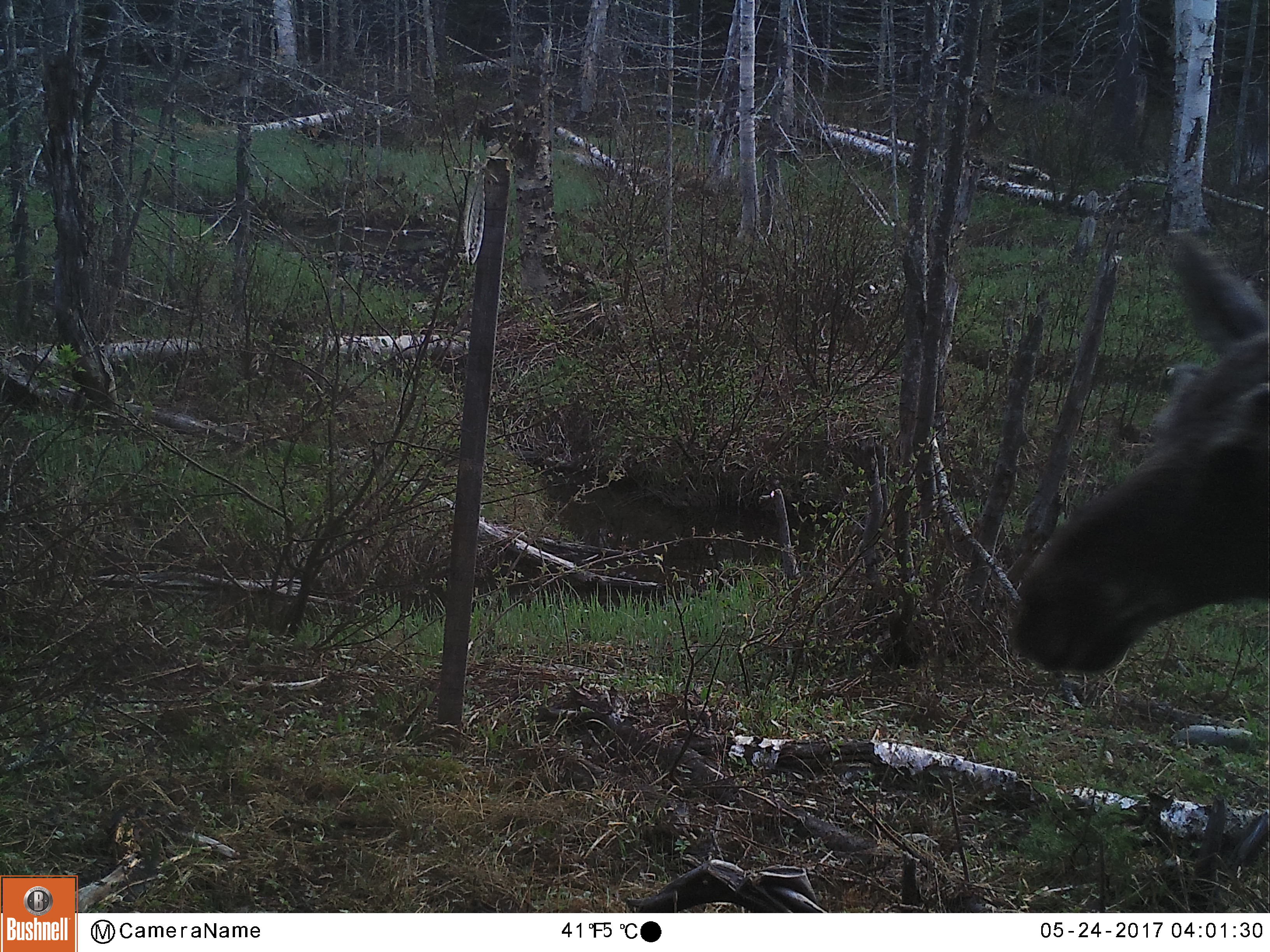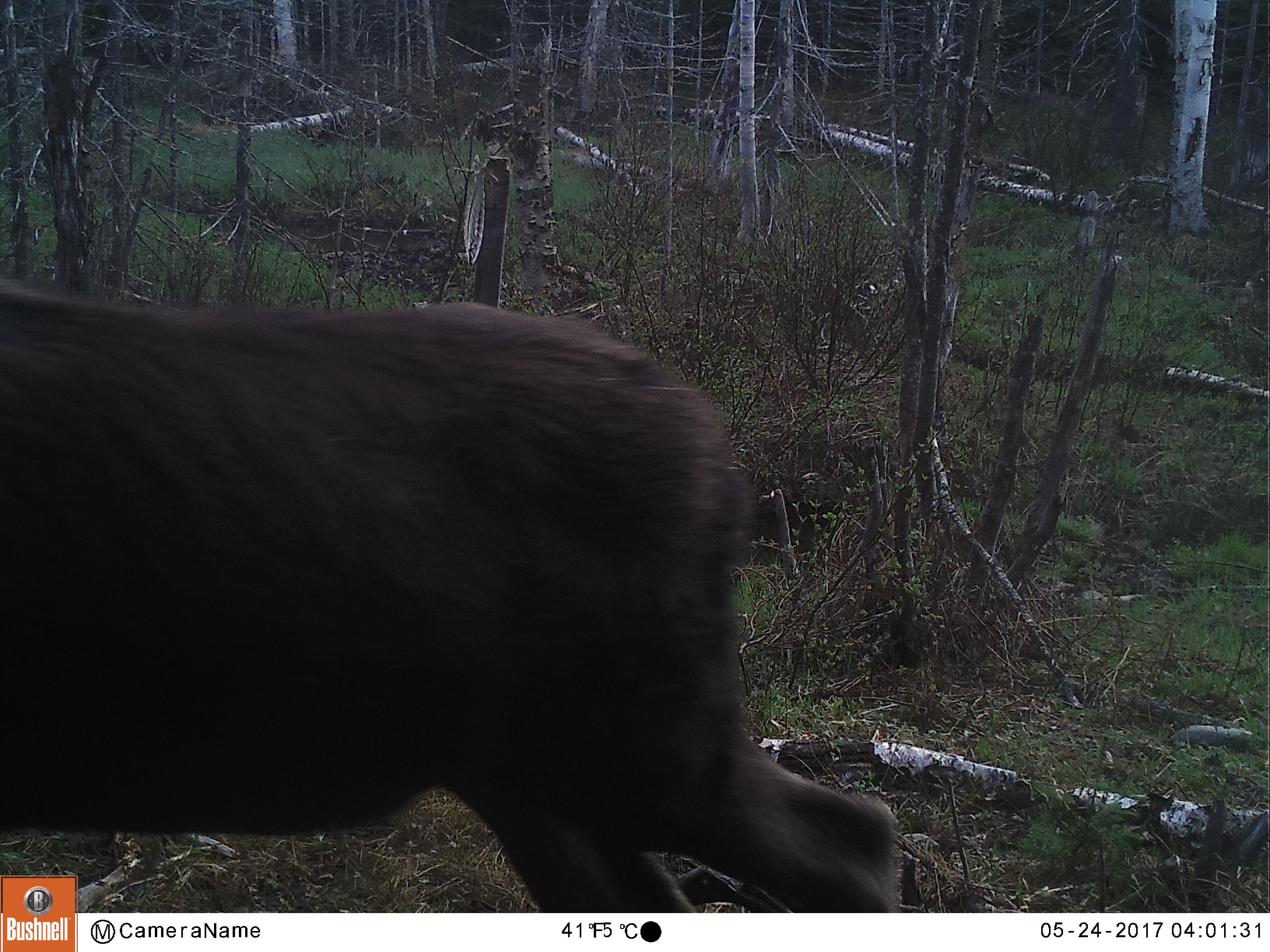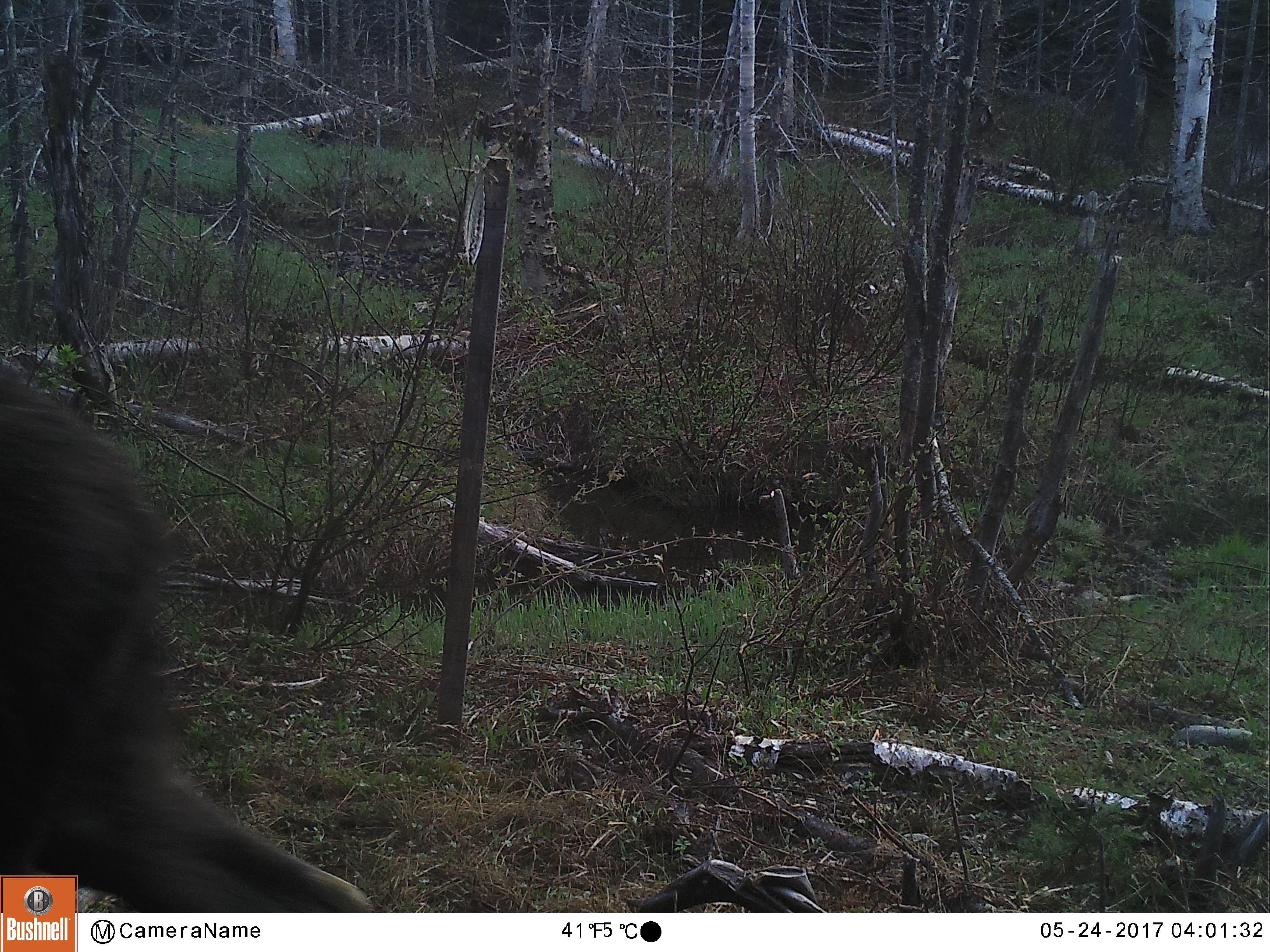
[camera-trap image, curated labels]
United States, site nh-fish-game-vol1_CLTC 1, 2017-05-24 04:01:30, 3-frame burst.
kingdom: Animalia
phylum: Chordata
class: Mammalia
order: Artiodactyla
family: Cervidae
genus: Alces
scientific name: Alces alces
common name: moose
Moose (Alces alces).